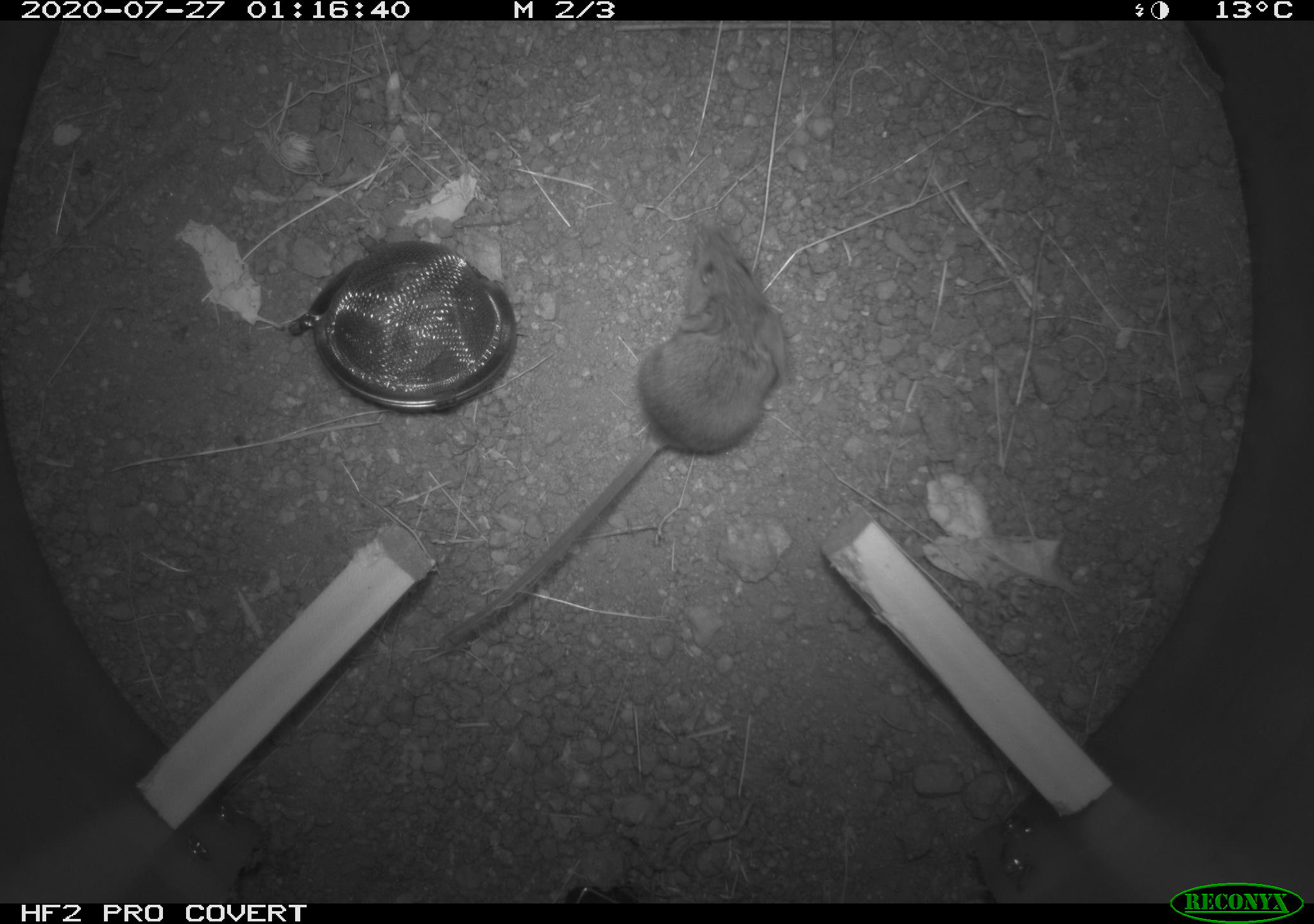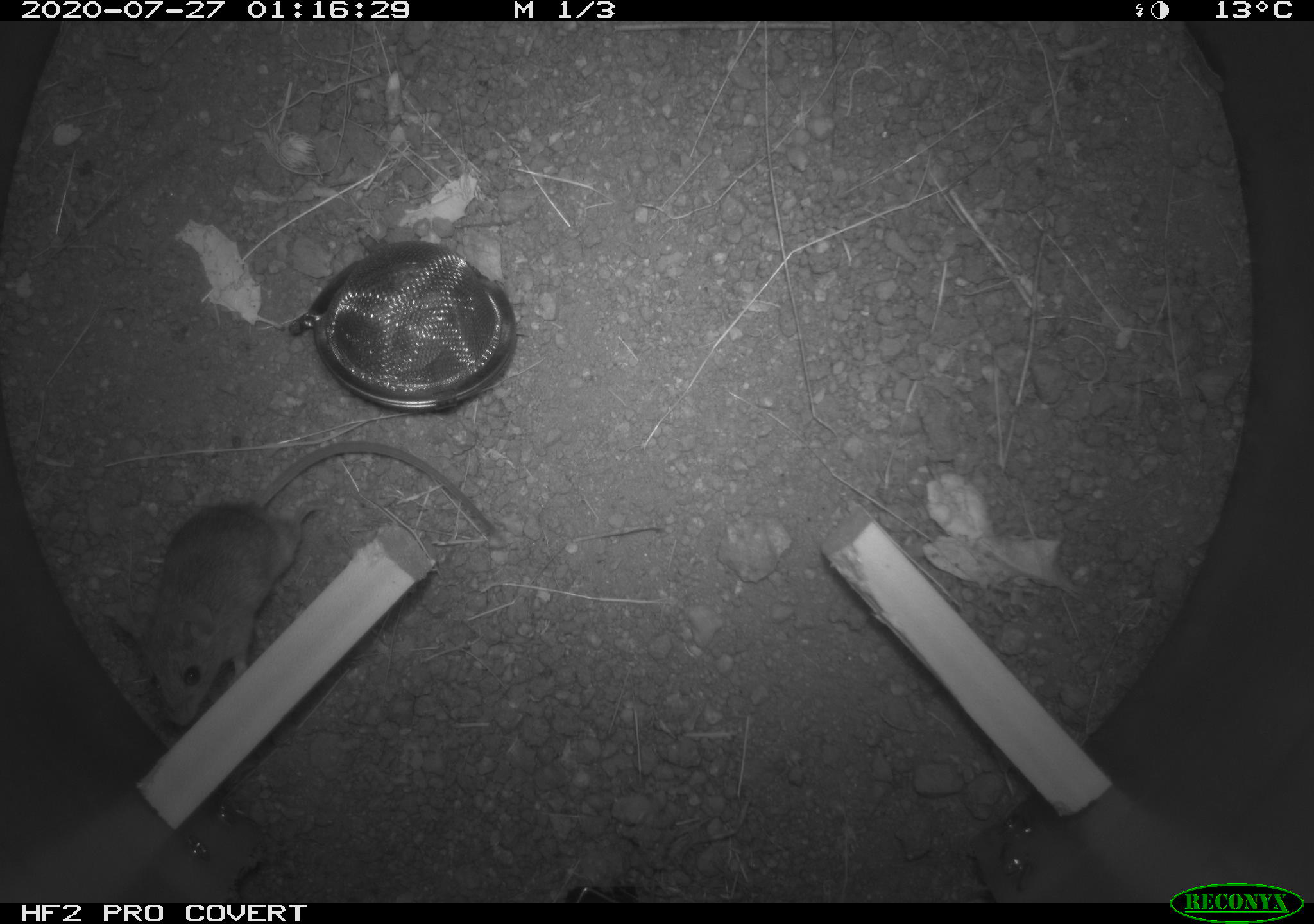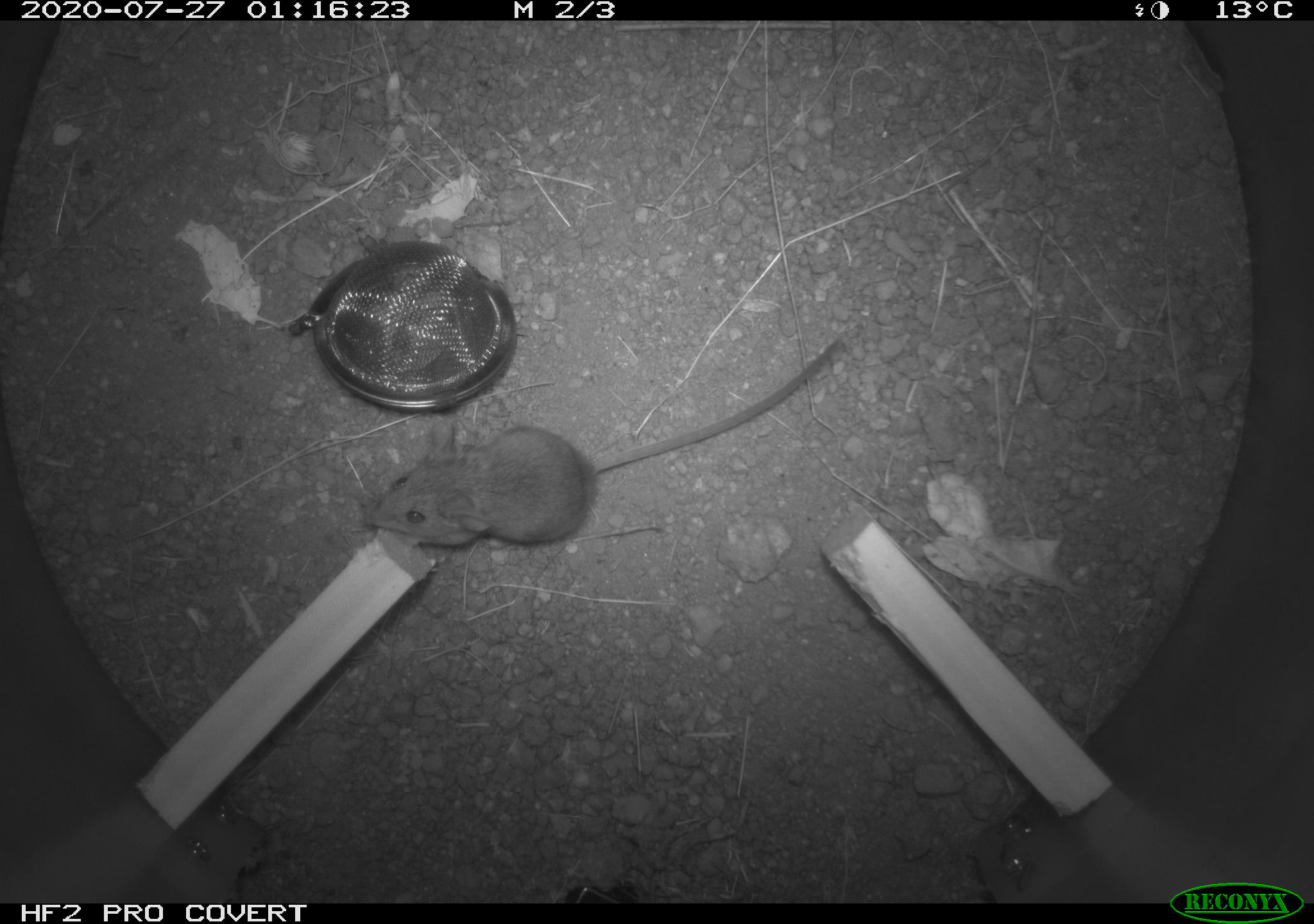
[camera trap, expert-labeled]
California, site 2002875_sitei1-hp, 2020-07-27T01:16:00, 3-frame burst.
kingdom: Animalia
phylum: Chordata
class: Mammalia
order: Rodentia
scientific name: Rodentia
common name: rodent